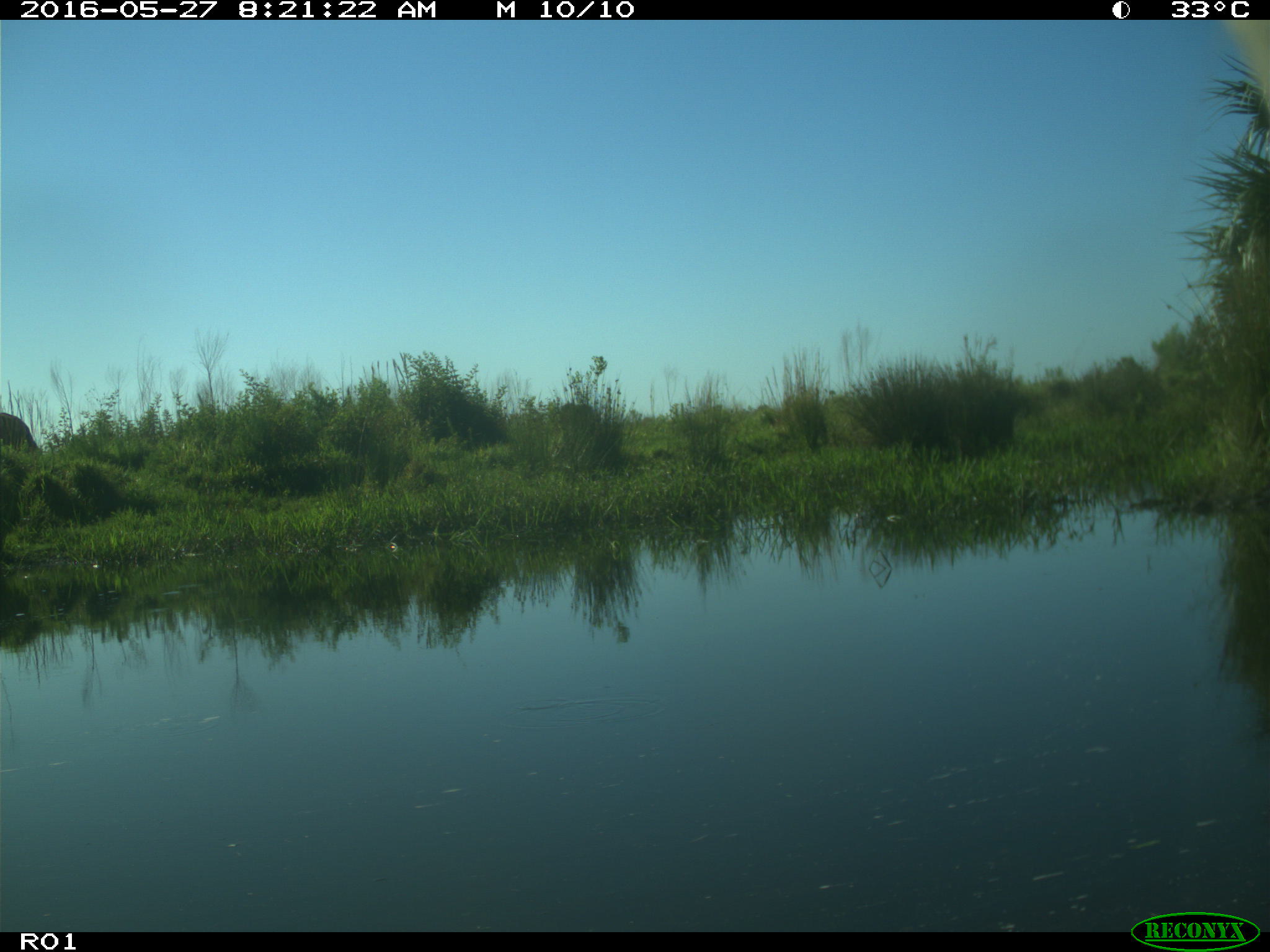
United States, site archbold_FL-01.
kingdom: Animalia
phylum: Chordata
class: Mammalia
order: Artiodactyla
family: Bovidae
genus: Bos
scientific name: Bos taurus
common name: domestic cow